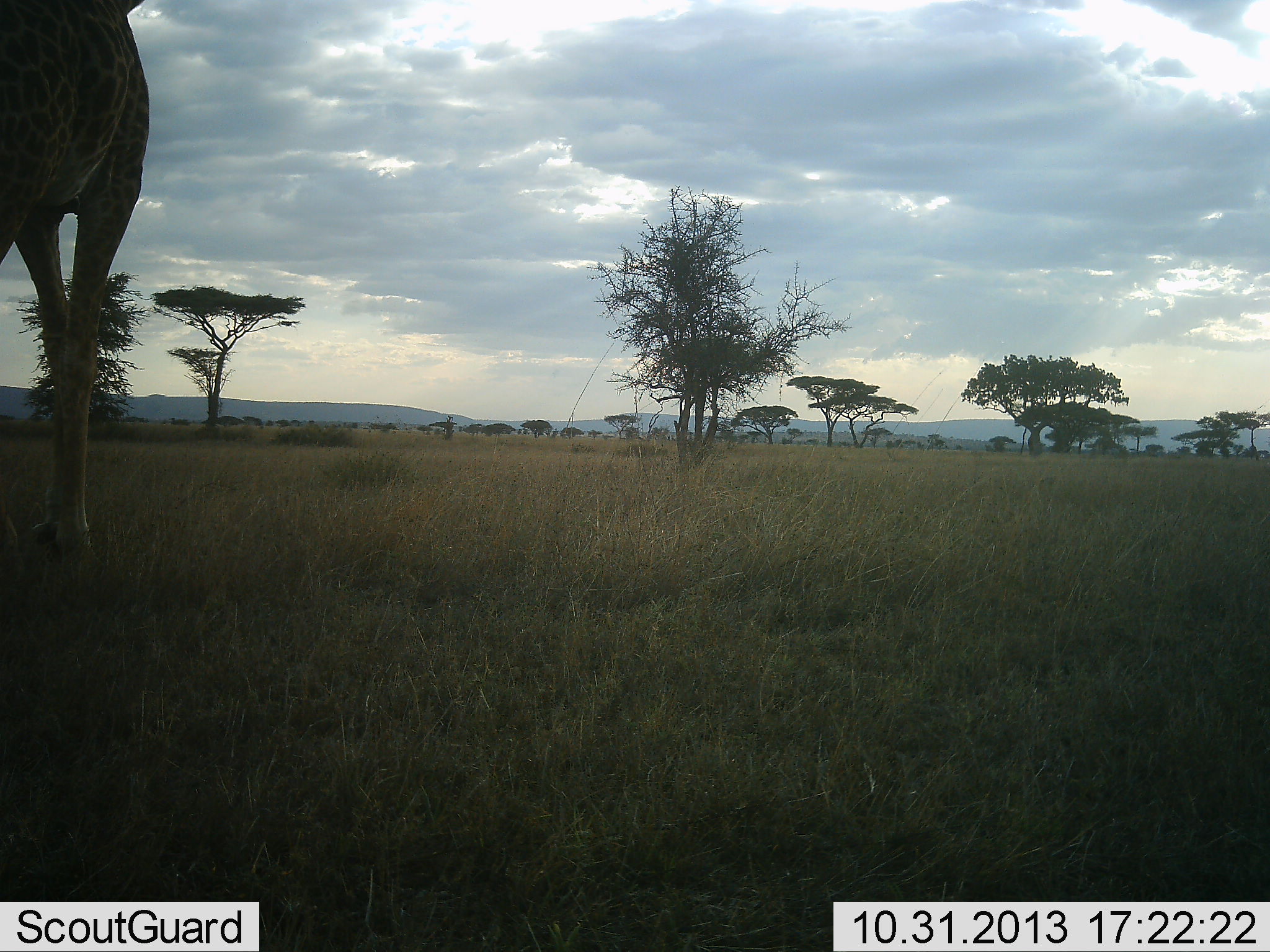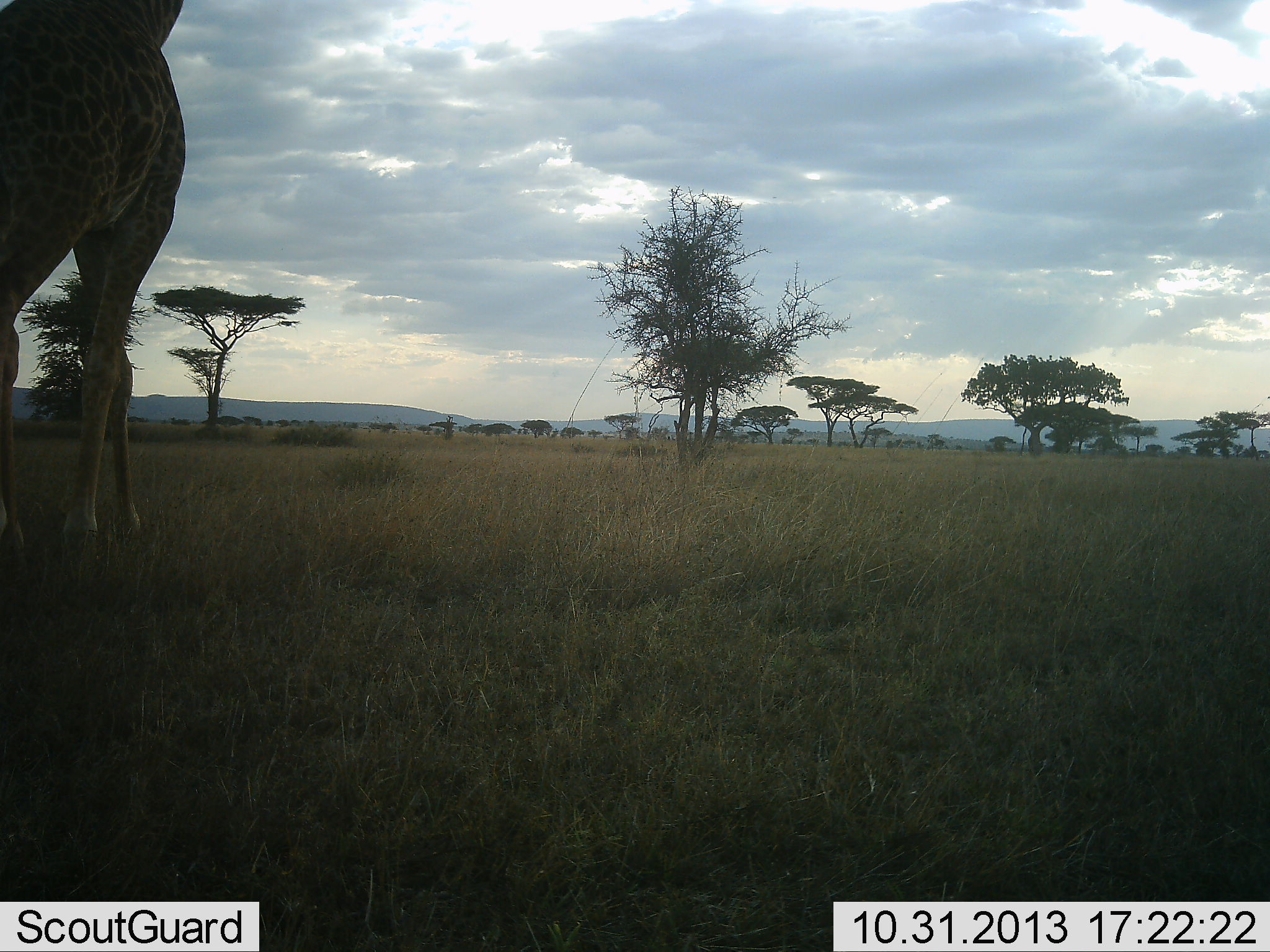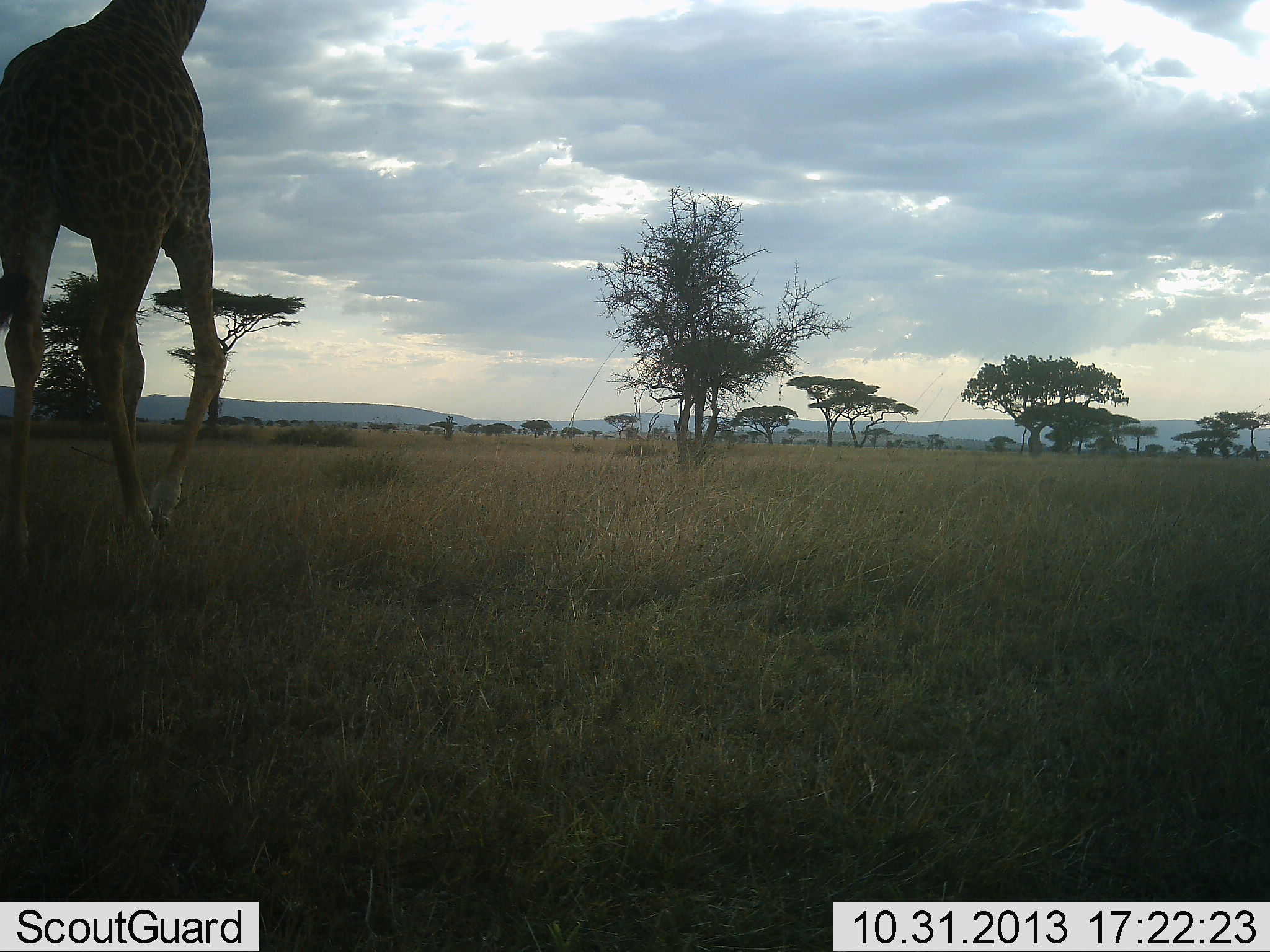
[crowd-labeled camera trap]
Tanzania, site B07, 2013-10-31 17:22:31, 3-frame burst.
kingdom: Animalia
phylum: Chordata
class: Mammalia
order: Artiodactyla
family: Giraffidae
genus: Giraffa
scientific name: Giraffa camelopardalis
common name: giraffe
Giraffe (Giraffa camelopardalis), count 1. Behavior (volunteer vote fractions): standing 10%, resting 0%, moving 90%, interacting 0%. Young present (vote fraction): 0%. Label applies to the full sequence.